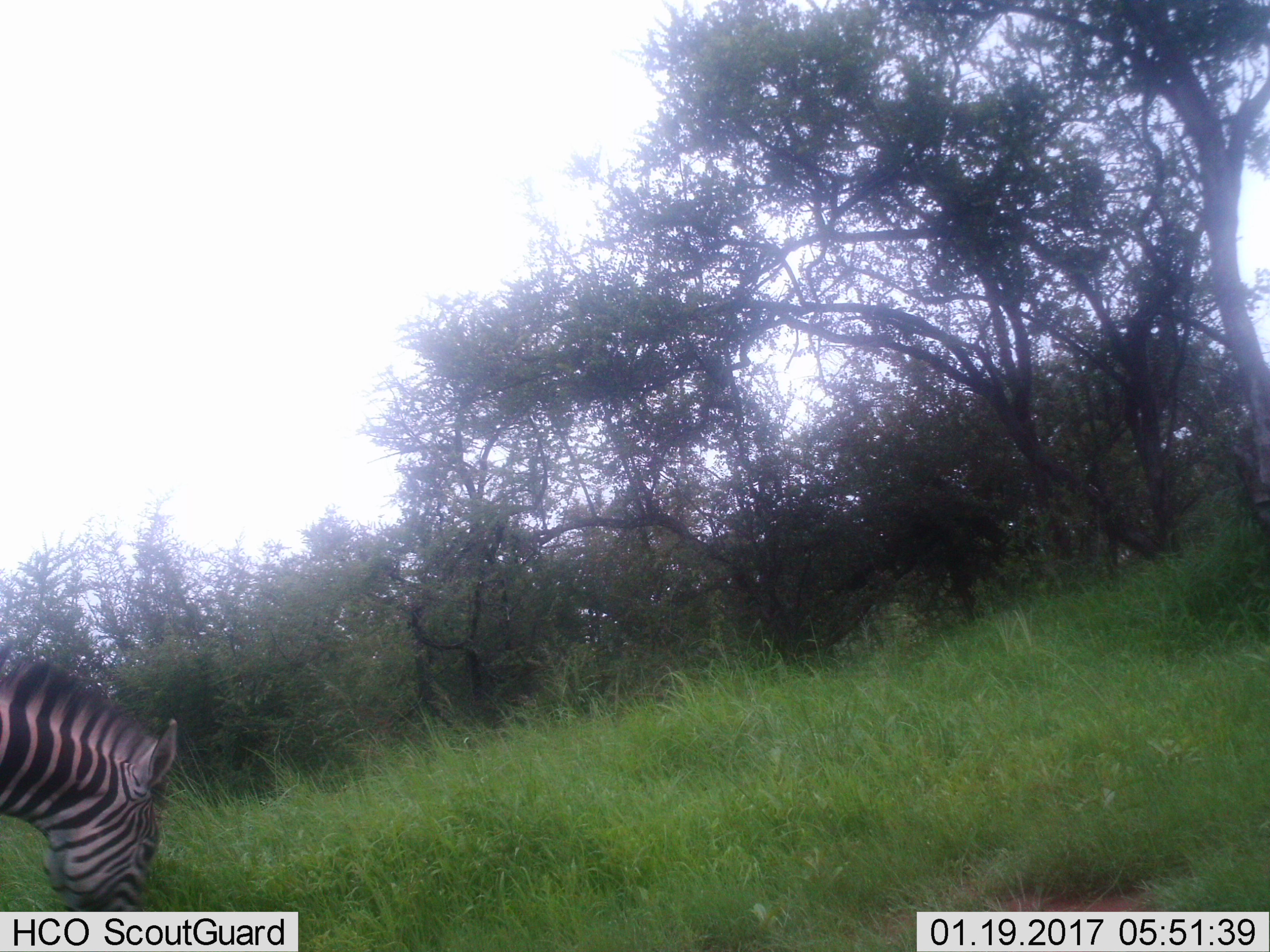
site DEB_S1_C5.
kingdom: Animalia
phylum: Chordata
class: Mammalia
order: Perissodactyla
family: Equidae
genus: Equus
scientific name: Equus quagga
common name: plains zebra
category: zebraplains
Zebraplains (plains zebra) (Equus quagga), count 1. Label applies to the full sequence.